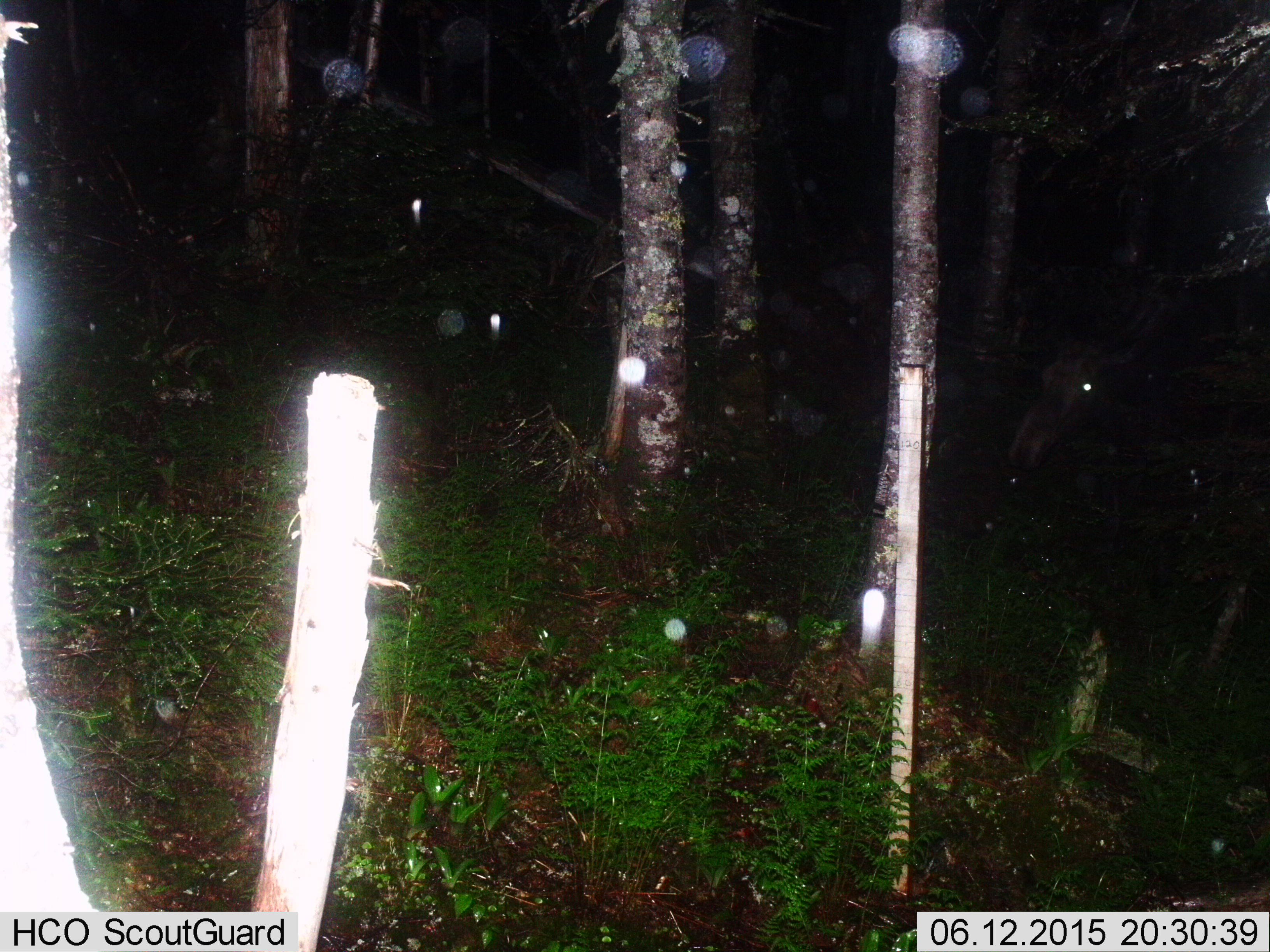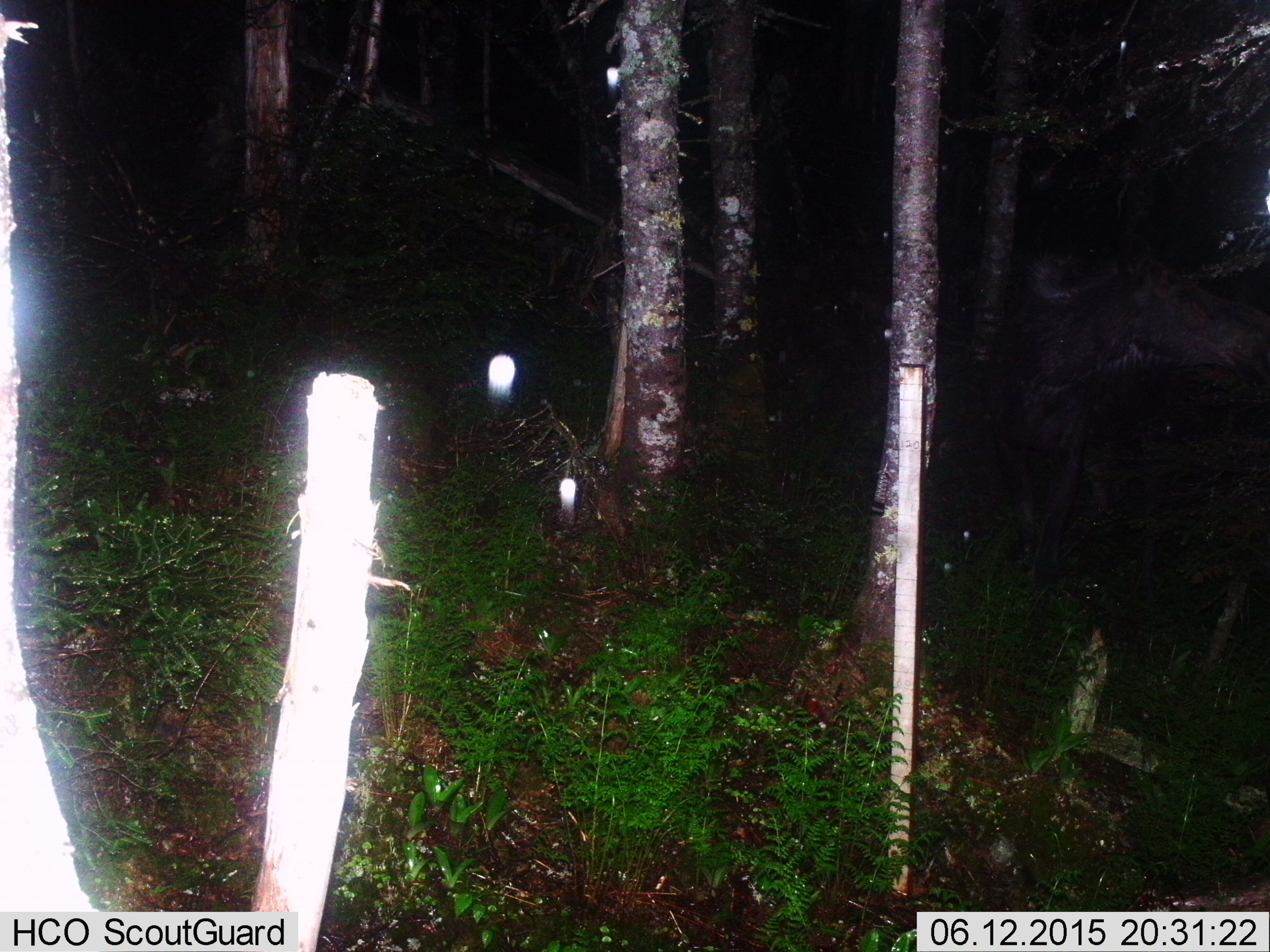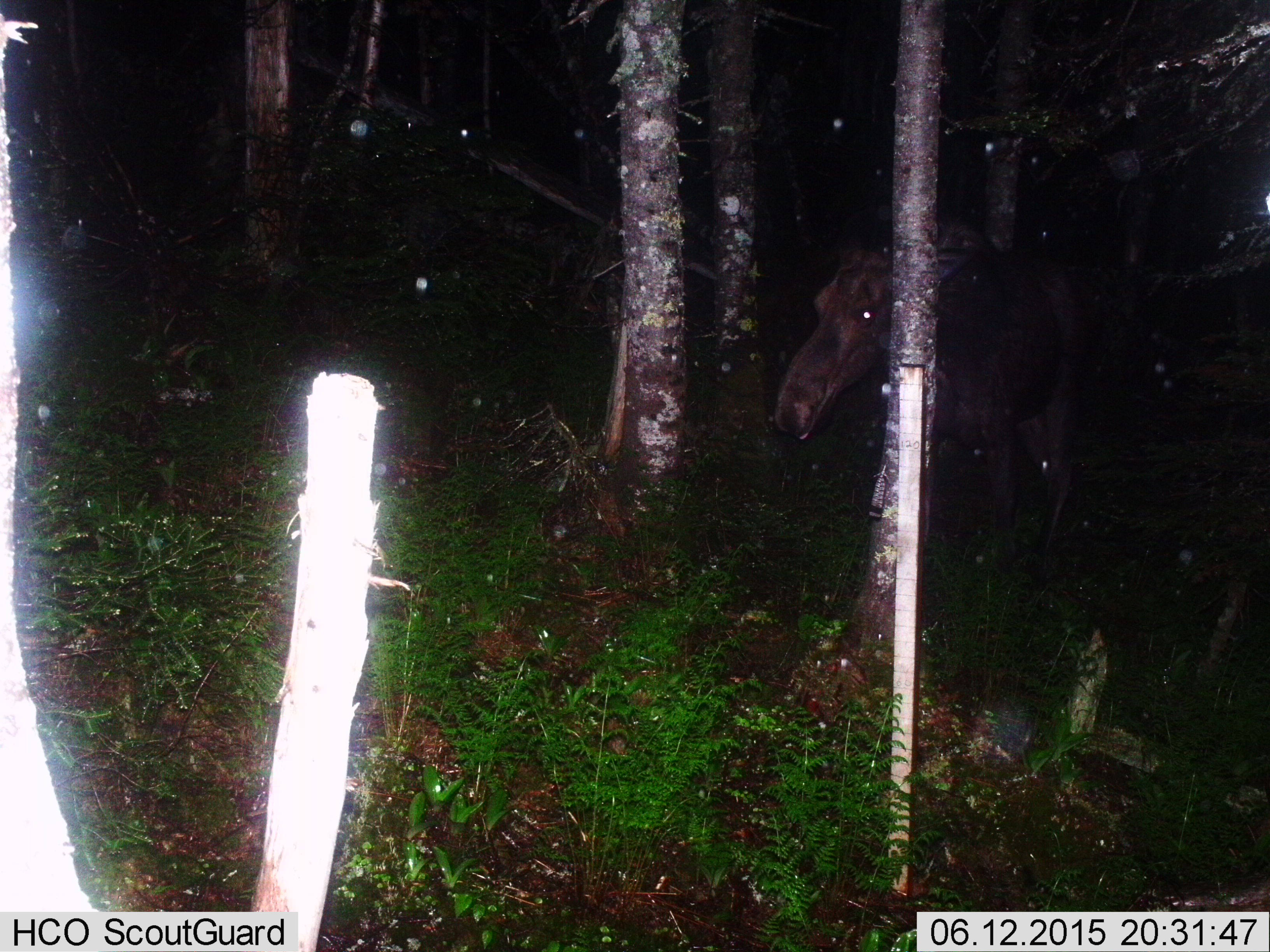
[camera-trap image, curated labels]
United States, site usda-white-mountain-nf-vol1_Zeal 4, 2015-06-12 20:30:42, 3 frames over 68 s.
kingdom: Animalia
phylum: Chordata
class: Mammalia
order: Artiodactyla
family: Cervidae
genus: Alces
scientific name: Alces alces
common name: moose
Moose (Alces alces).